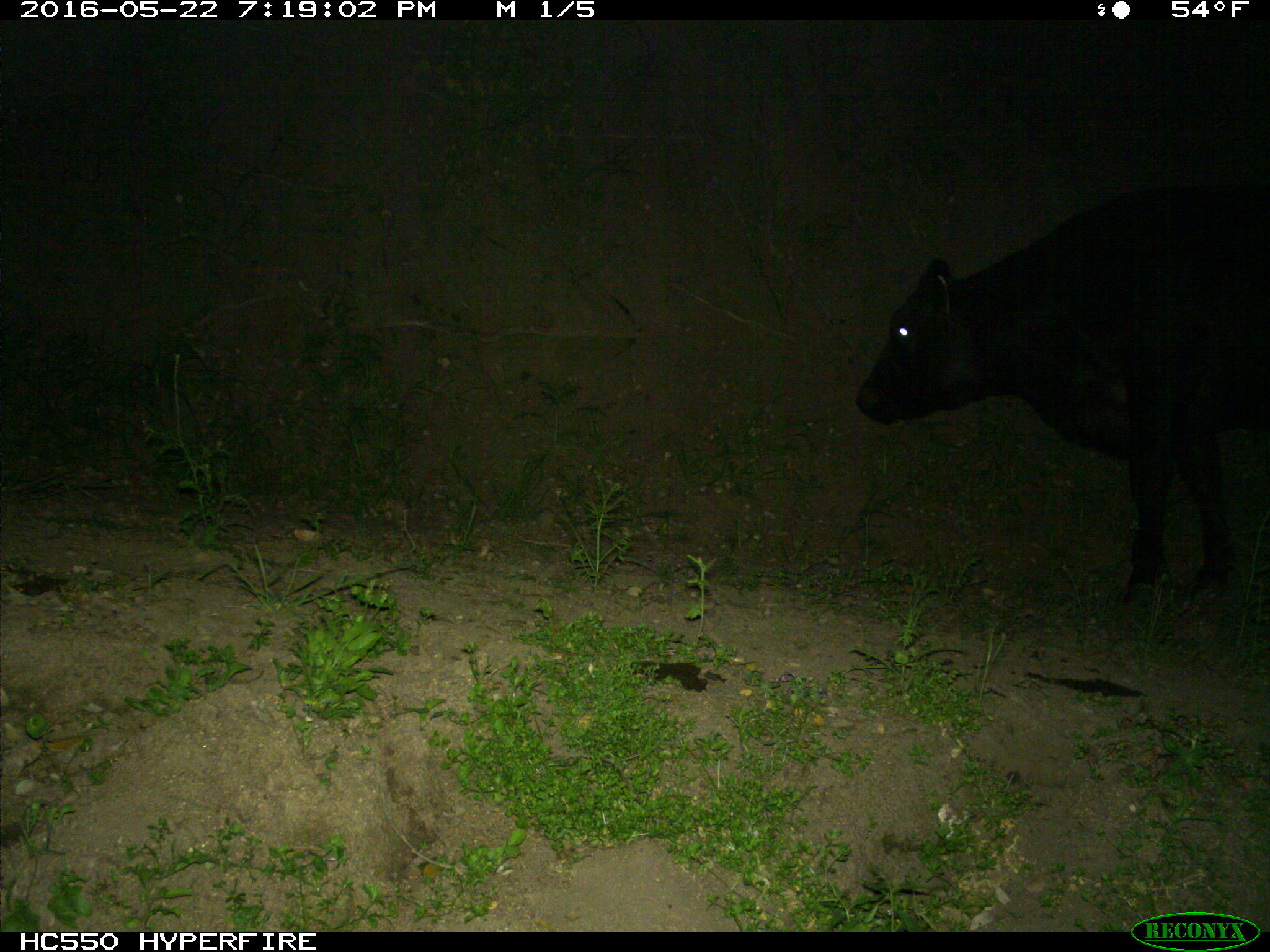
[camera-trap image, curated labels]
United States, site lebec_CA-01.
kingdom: Animalia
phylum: Chordata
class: Mammalia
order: Artiodactyla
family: Bovidae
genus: Bos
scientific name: Bos taurus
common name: domestic cow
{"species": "Bos taurus (domestic cow)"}